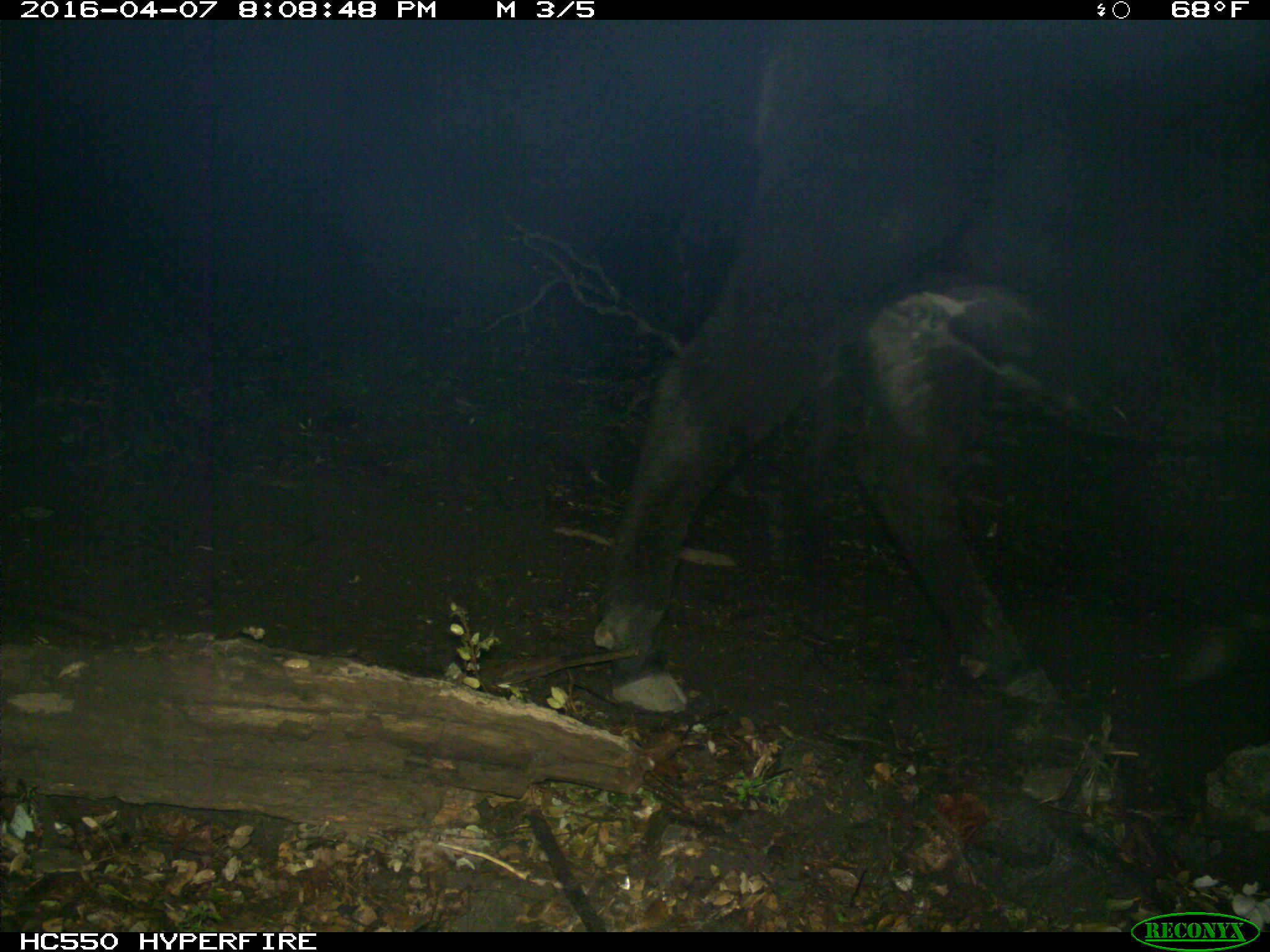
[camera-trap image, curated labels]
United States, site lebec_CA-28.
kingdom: Animalia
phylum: Chordata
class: Mammalia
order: Artiodactyla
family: Bovidae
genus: Bos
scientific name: Bos taurus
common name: domestic cow